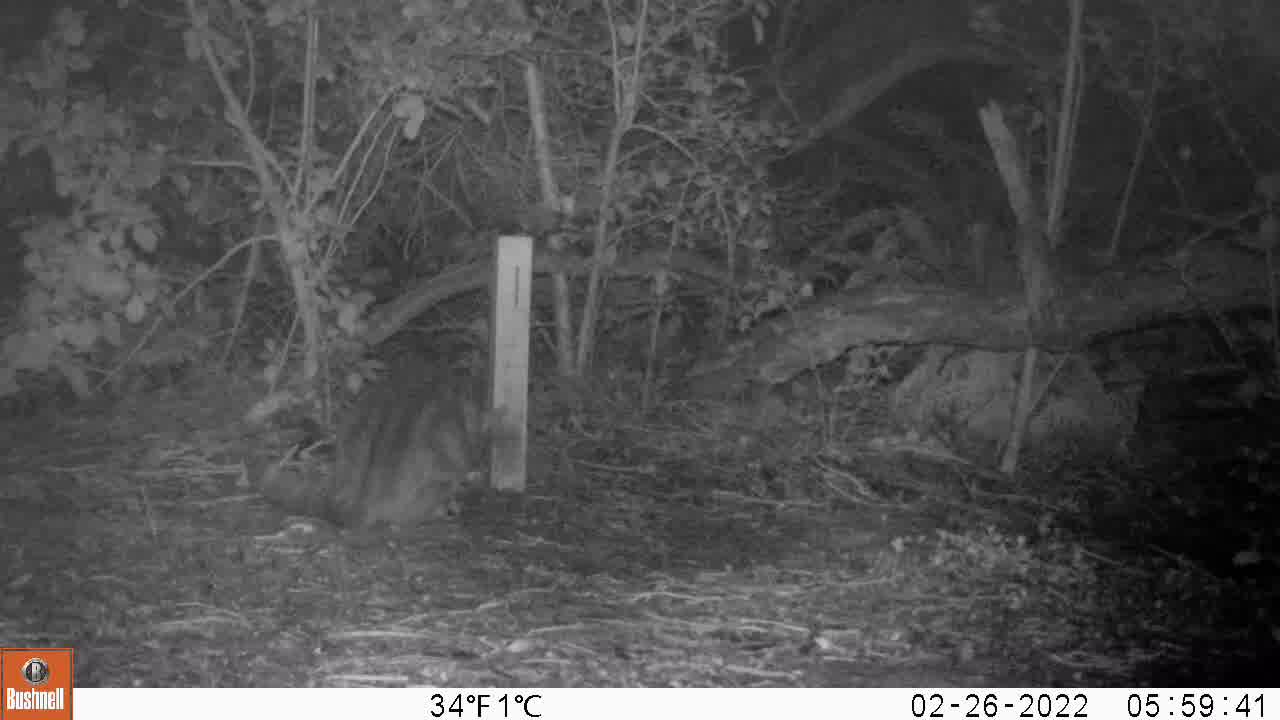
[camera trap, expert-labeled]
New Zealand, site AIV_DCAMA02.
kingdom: Animalia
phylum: Chordata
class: Mammalia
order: Carnivora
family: Felidae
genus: Felis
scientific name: Felis catus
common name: domestic cat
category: cat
Cat (domestic cat) (Felis catus).